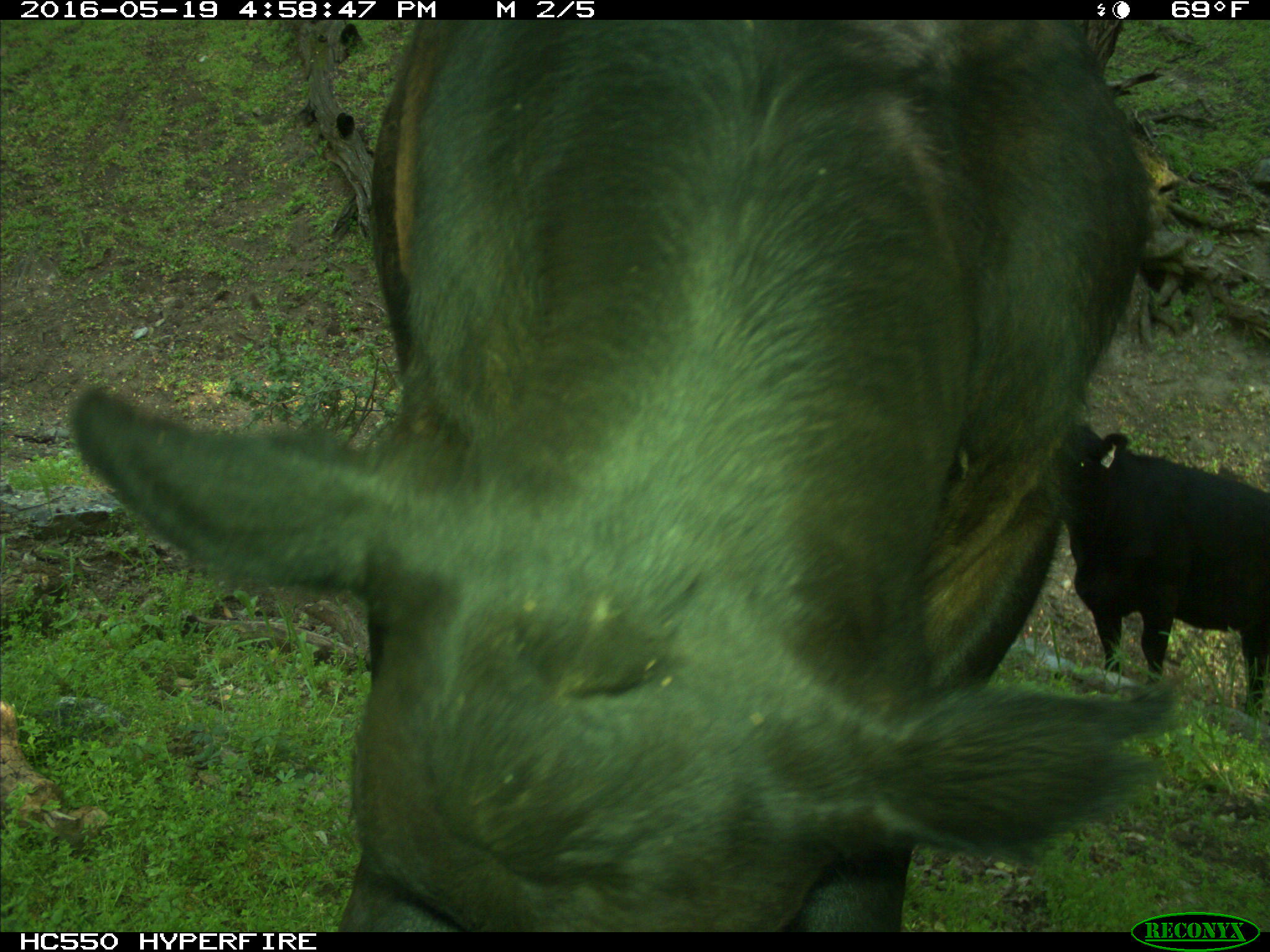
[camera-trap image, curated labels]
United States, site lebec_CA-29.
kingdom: Animalia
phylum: Chordata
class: Mammalia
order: Artiodactyla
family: Bovidae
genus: Bos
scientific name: Bos taurus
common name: domestic cow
Bos taurus (domestic cow).